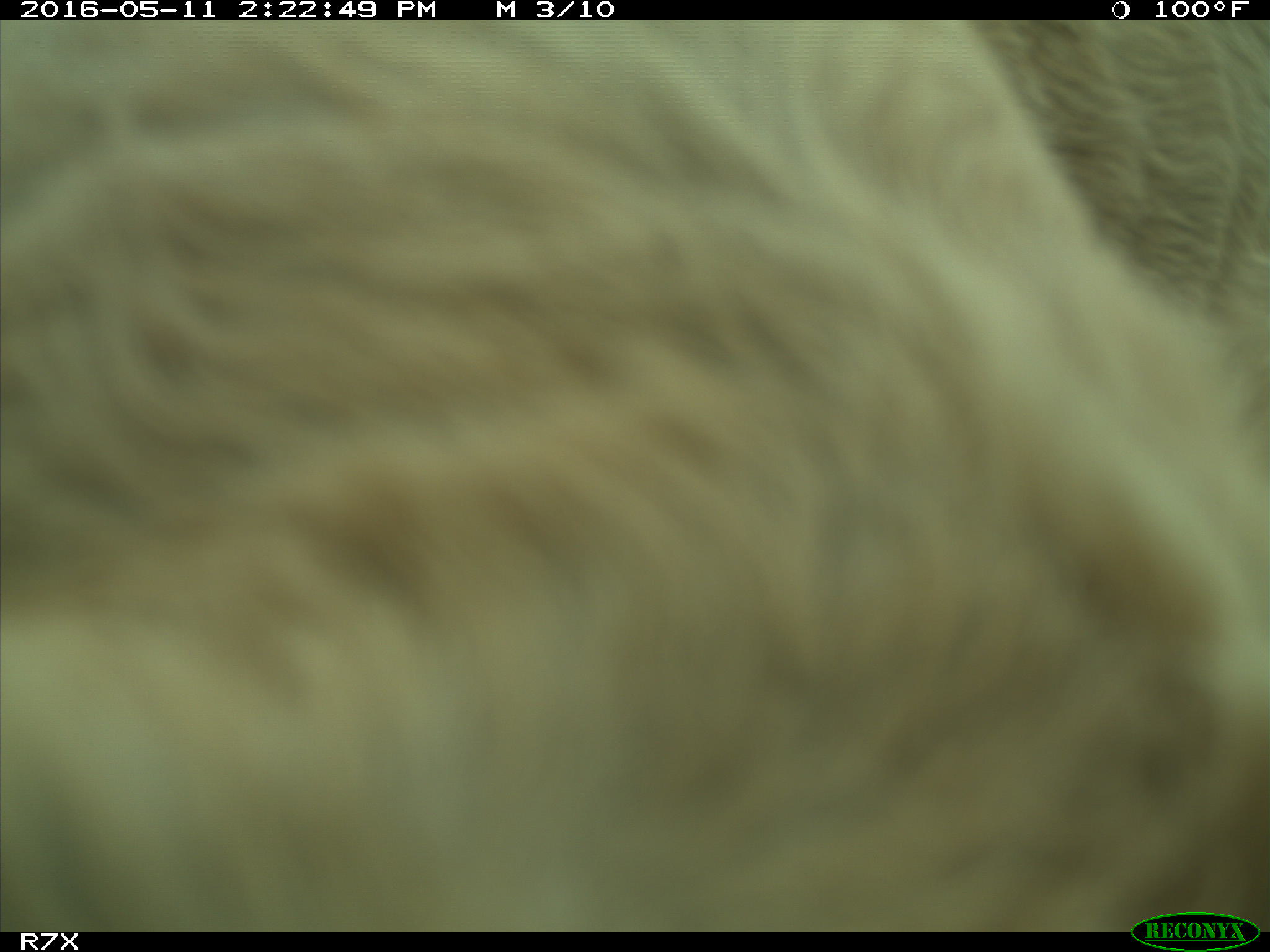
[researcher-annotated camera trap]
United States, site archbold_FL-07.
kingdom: Animalia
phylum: Chordata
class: Mammalia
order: Artiodactyla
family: Bovidae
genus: Bos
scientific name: Bos taurus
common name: domestic cow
Bos taurus (domestic cow).